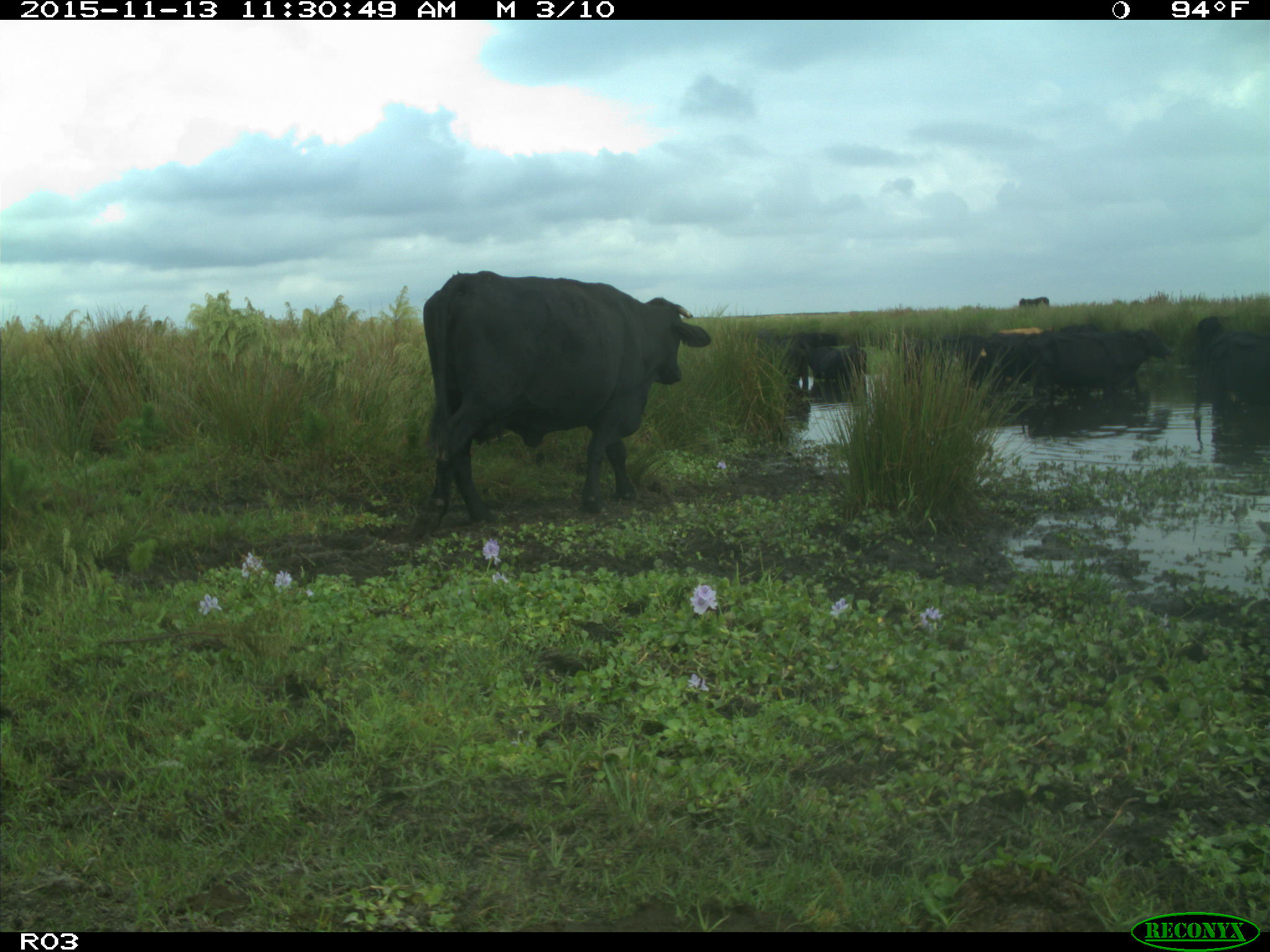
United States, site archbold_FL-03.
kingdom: Animalia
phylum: Chordata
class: Mammalia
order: Artiodactyla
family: Bovidae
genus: Bos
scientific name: Bos taurus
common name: domestic cow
Bos taurus (domestic cow).